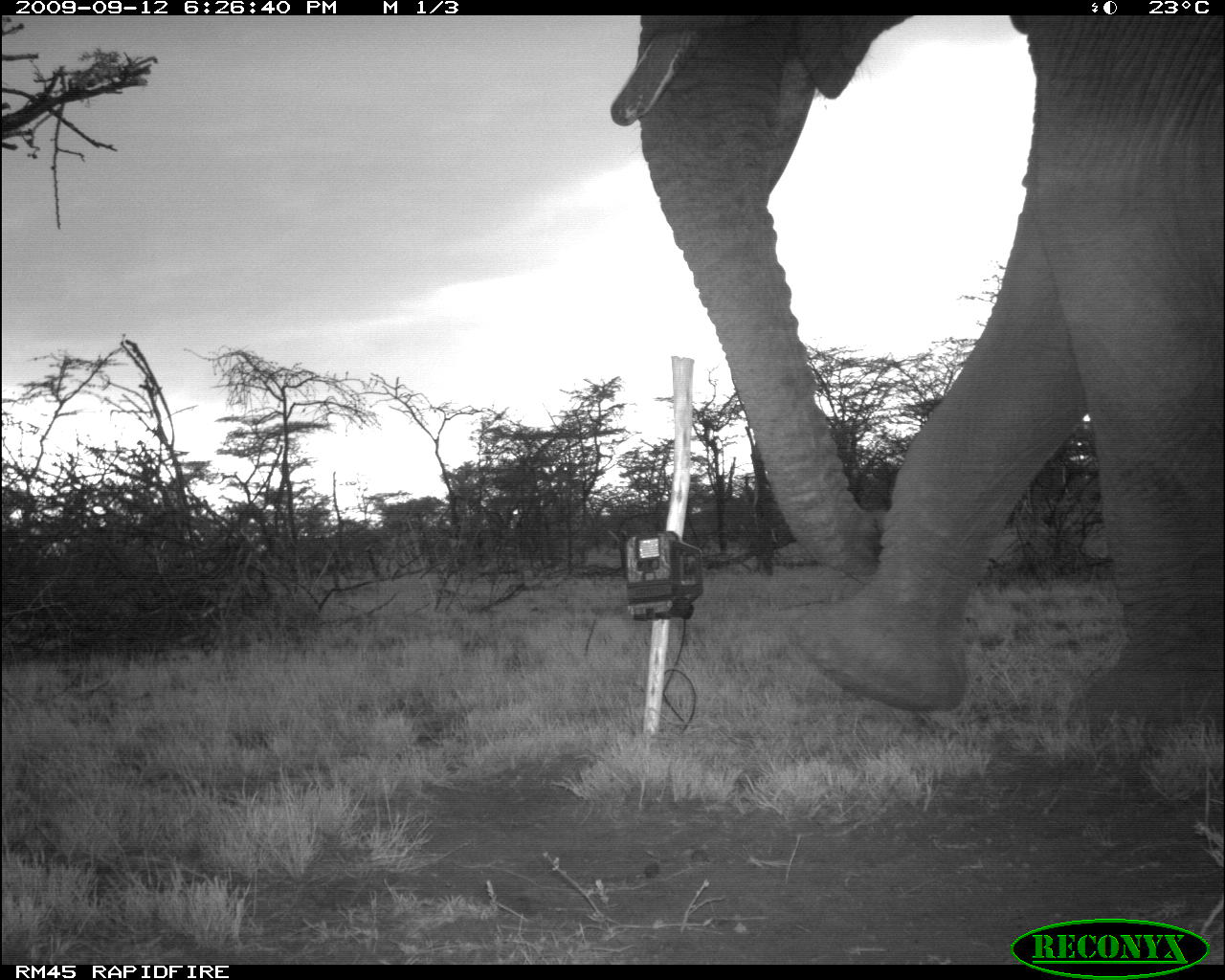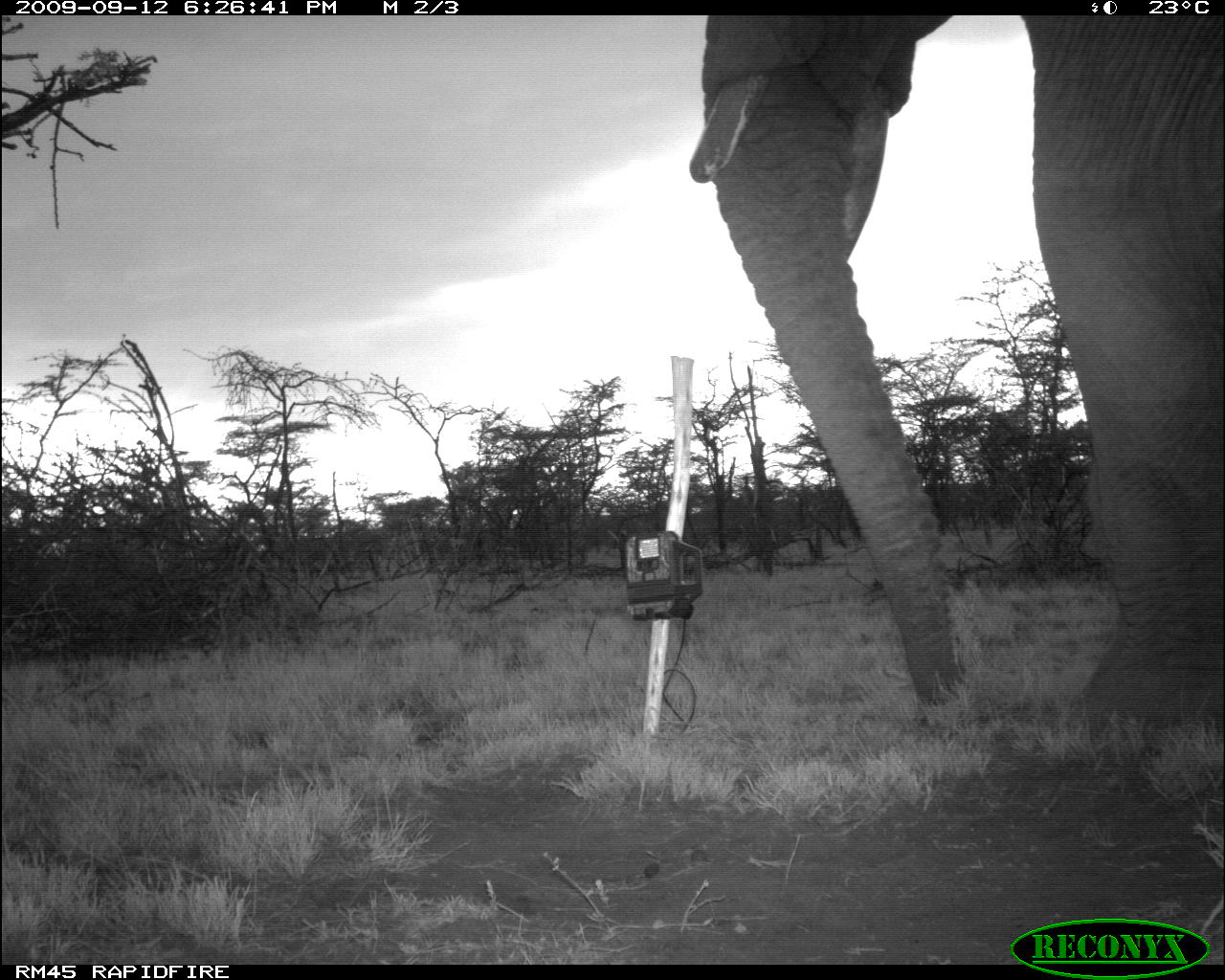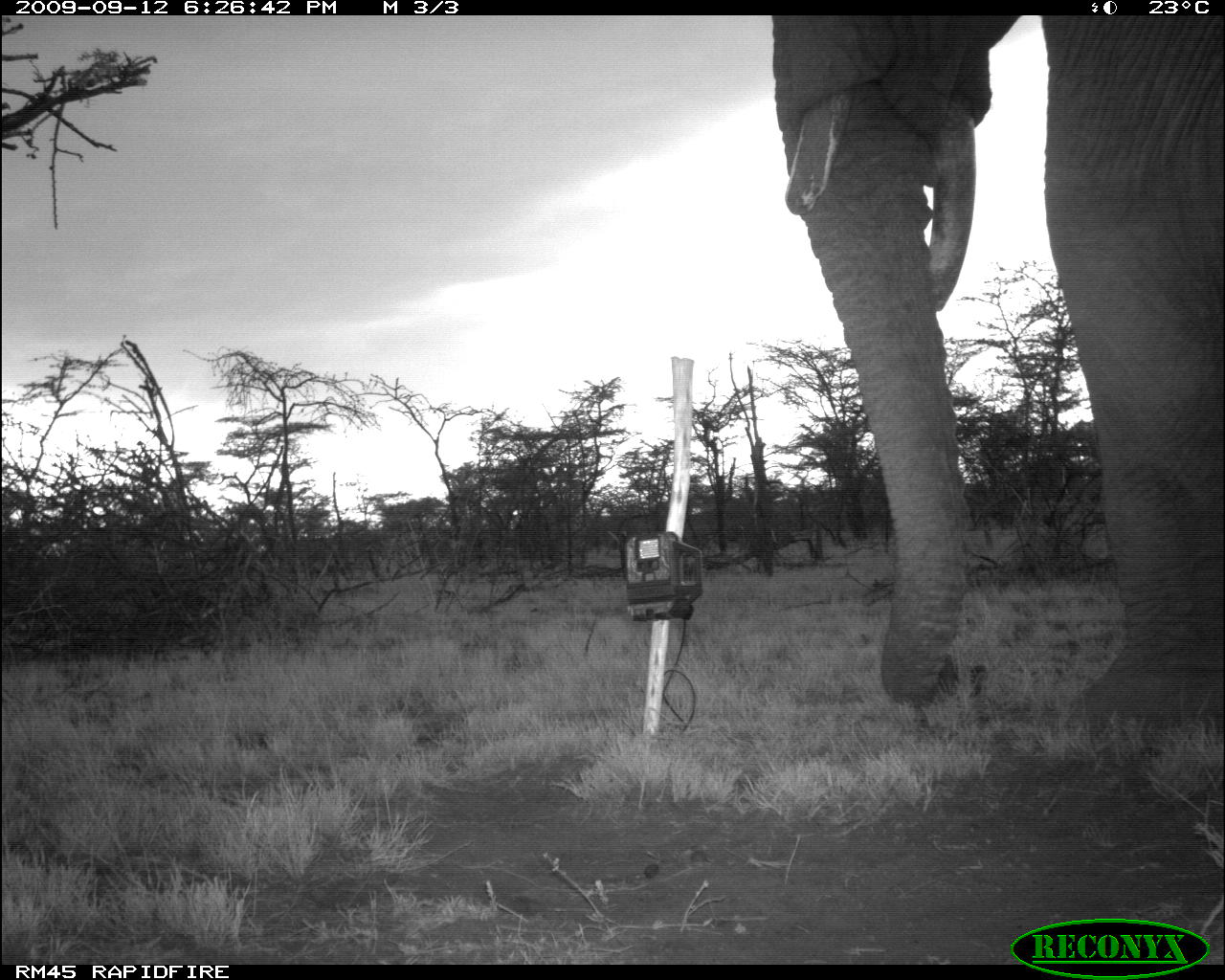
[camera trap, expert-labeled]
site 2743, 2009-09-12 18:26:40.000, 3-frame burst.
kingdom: Animalia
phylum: Chordata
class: Mammalia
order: Proboscidea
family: Elephantidae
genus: Loxodonta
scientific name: Loxodonta africana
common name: african bush elephant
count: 1